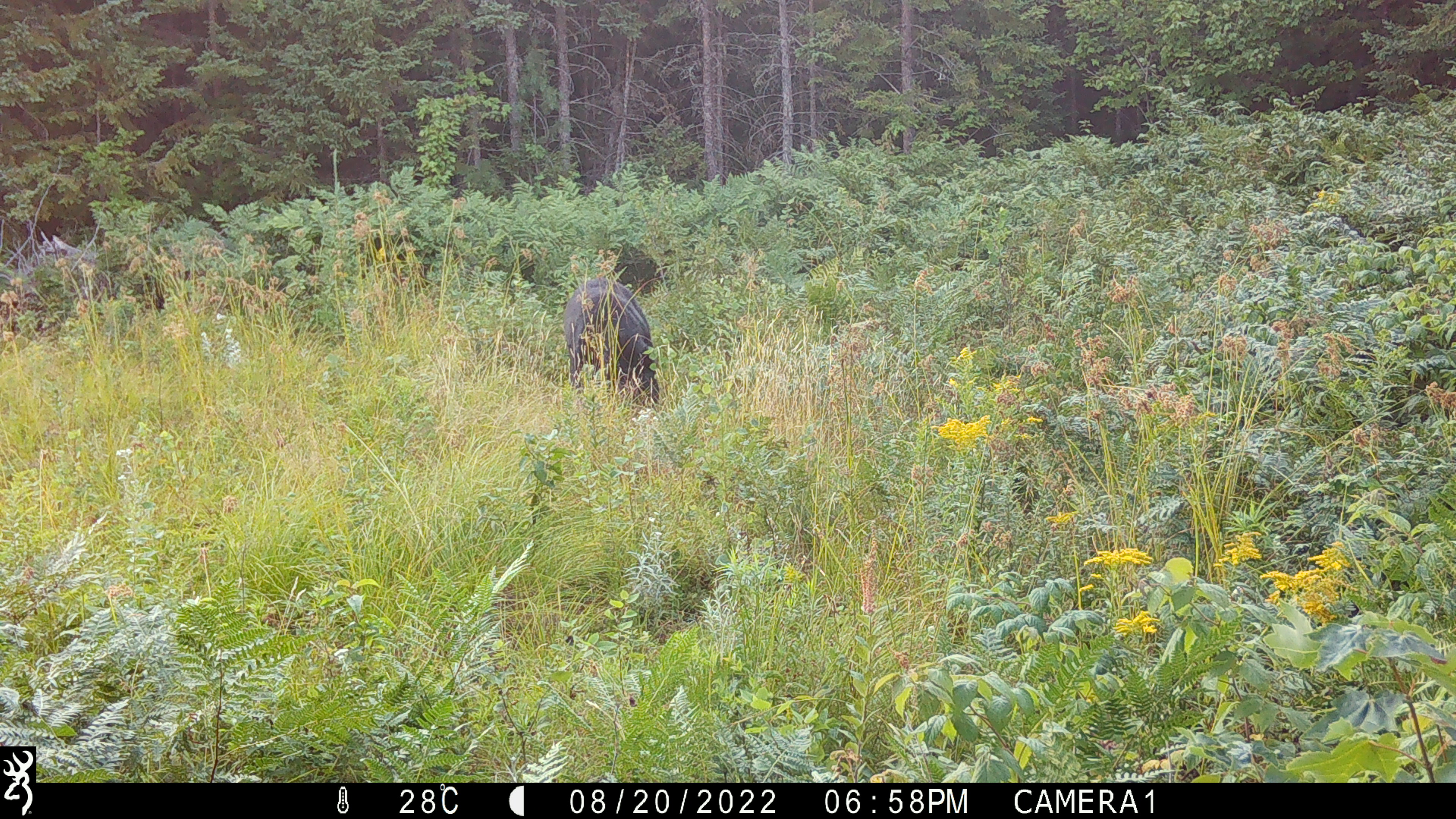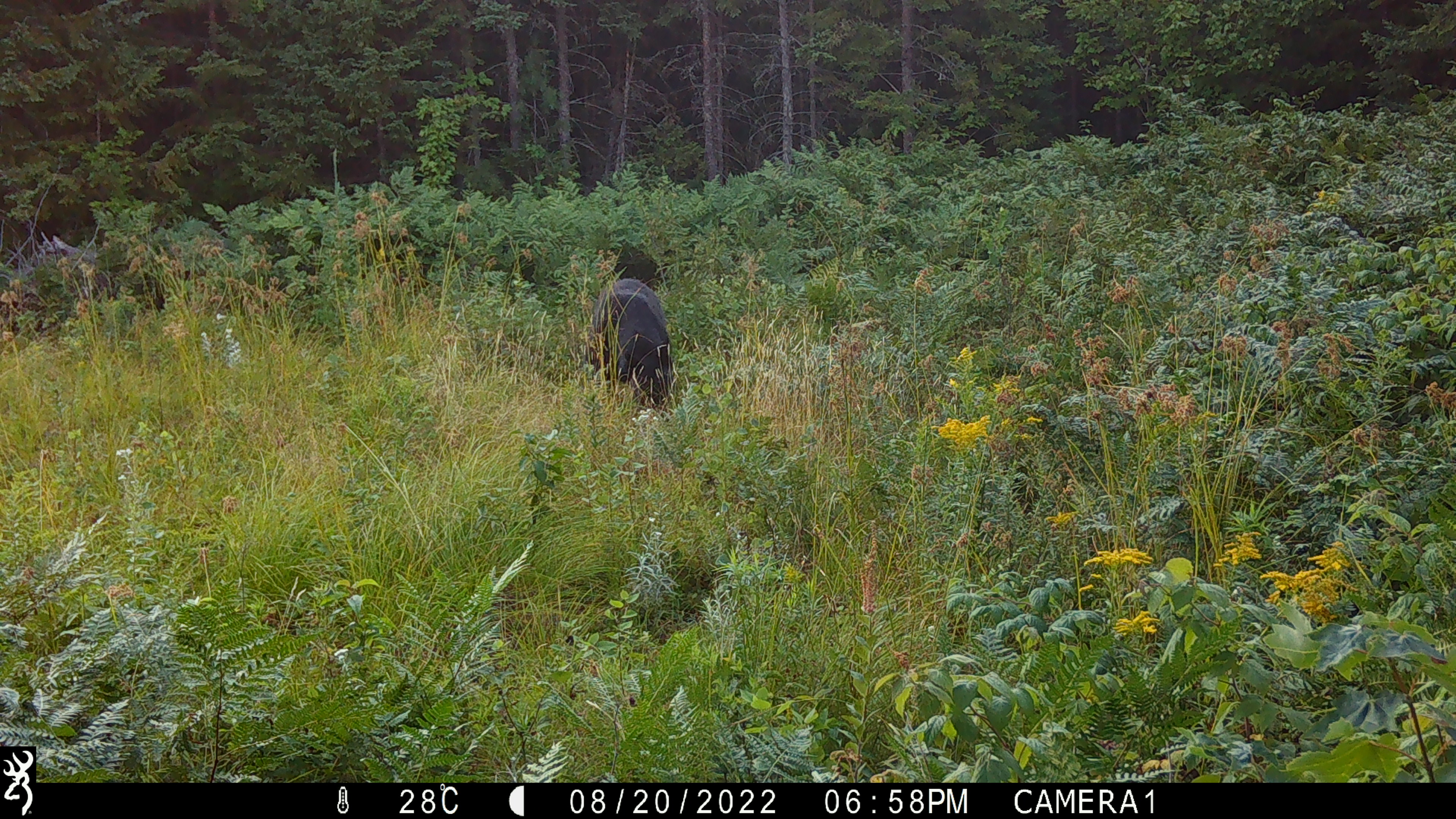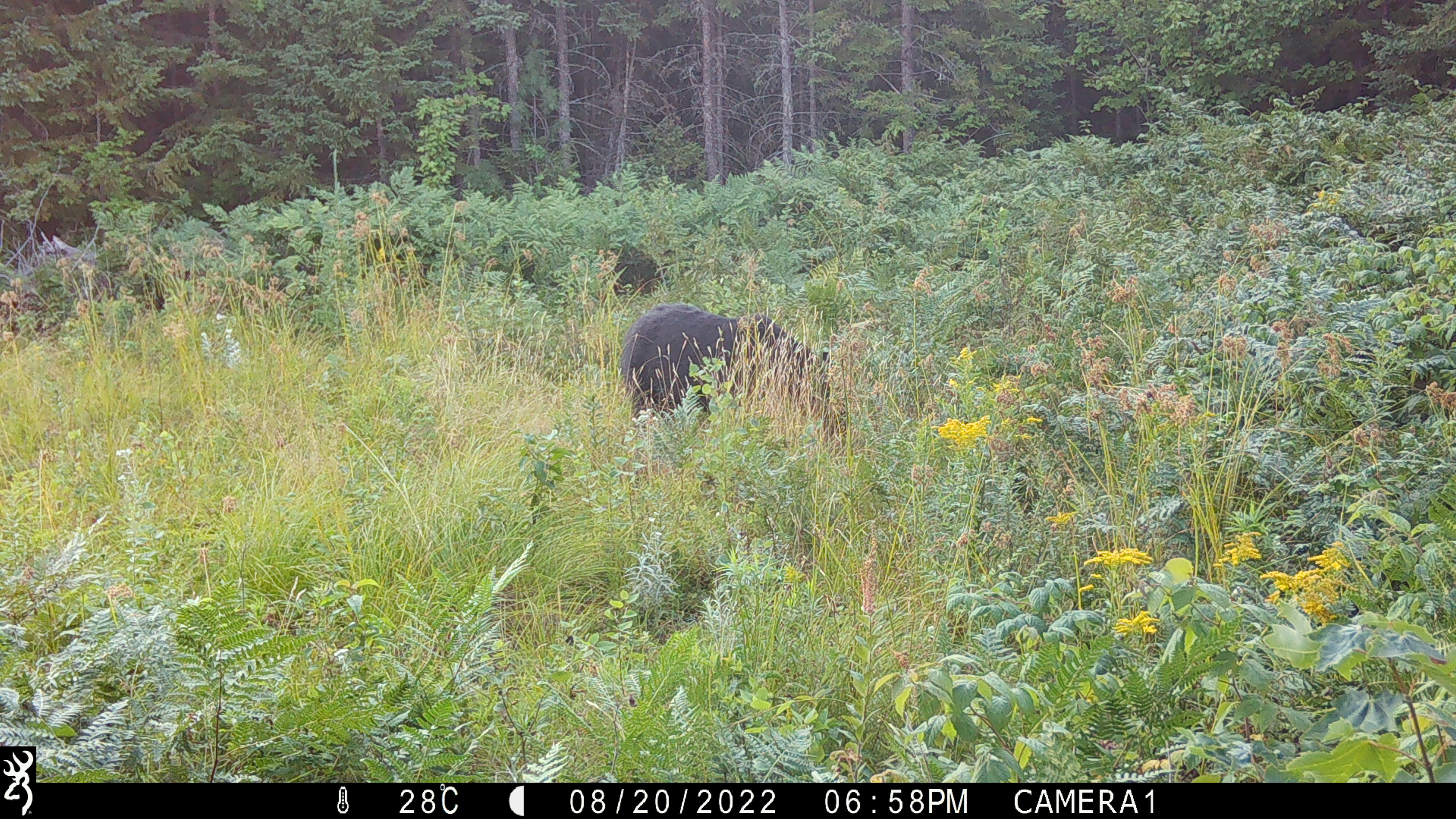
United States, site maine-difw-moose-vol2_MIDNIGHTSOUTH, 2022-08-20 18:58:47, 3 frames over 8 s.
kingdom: Animalia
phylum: Chordata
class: Mammalia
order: Carnivora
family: Ursidae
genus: Ursus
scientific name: Ursus americanus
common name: black bear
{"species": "black bear (Ursus americanus)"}